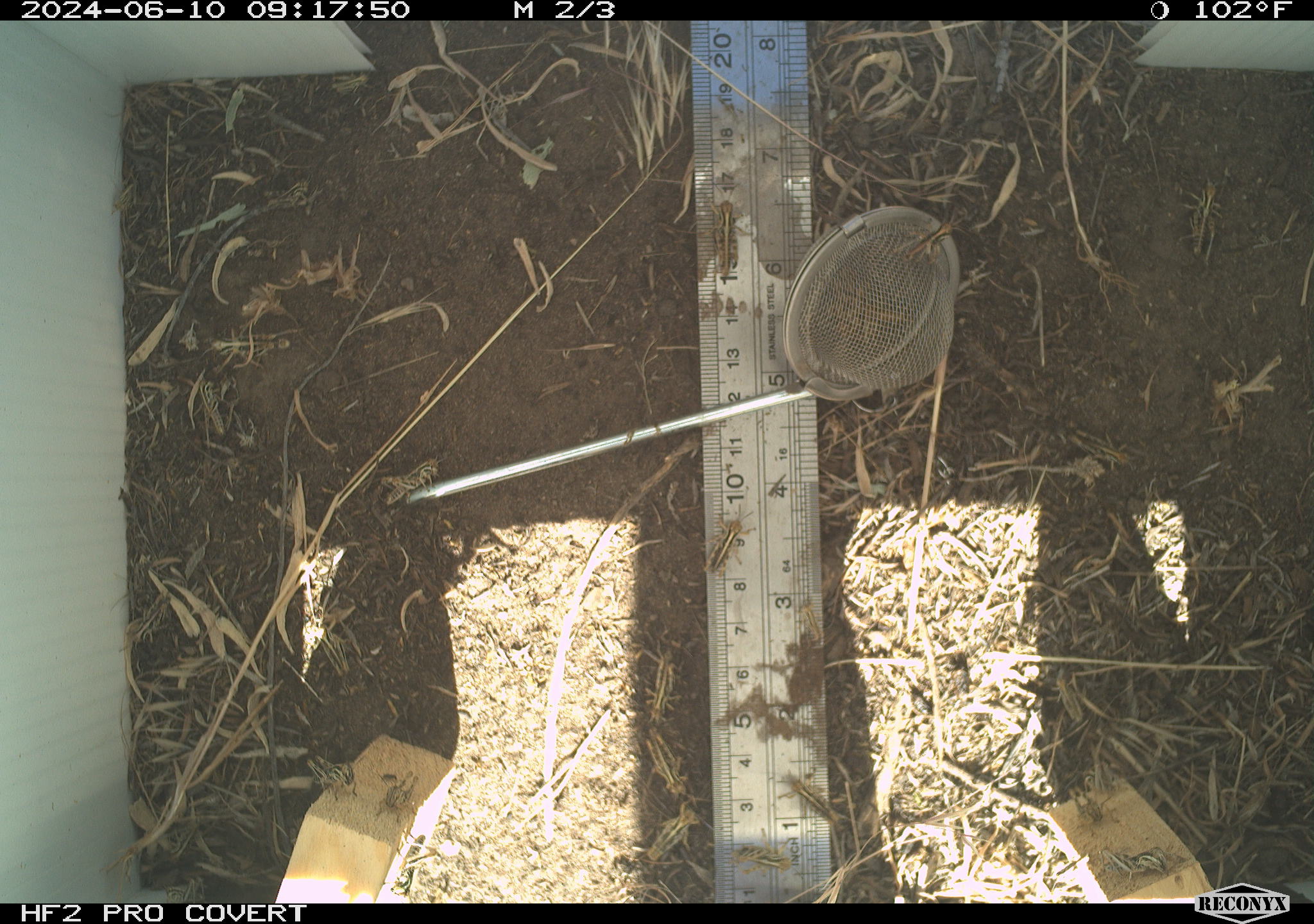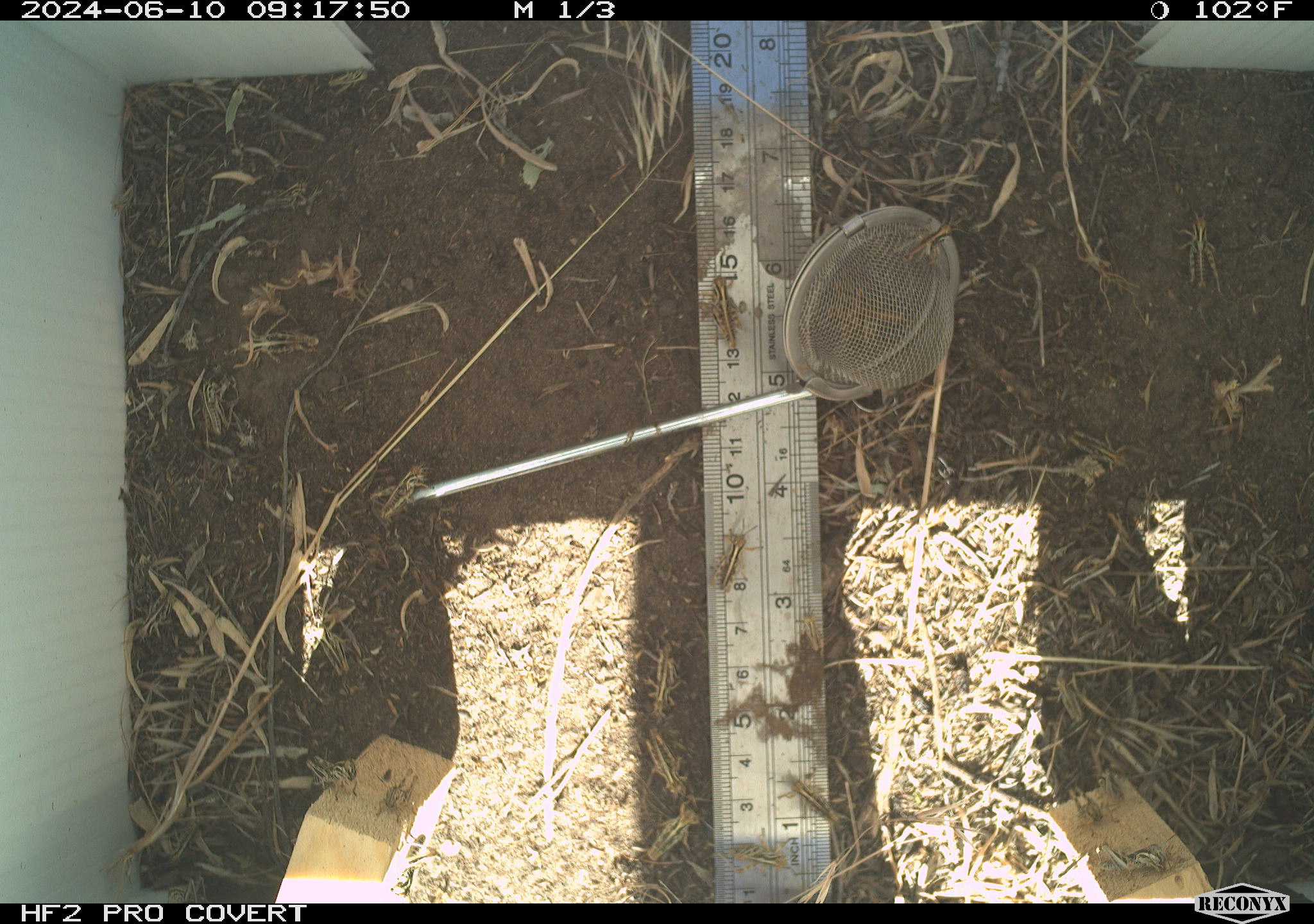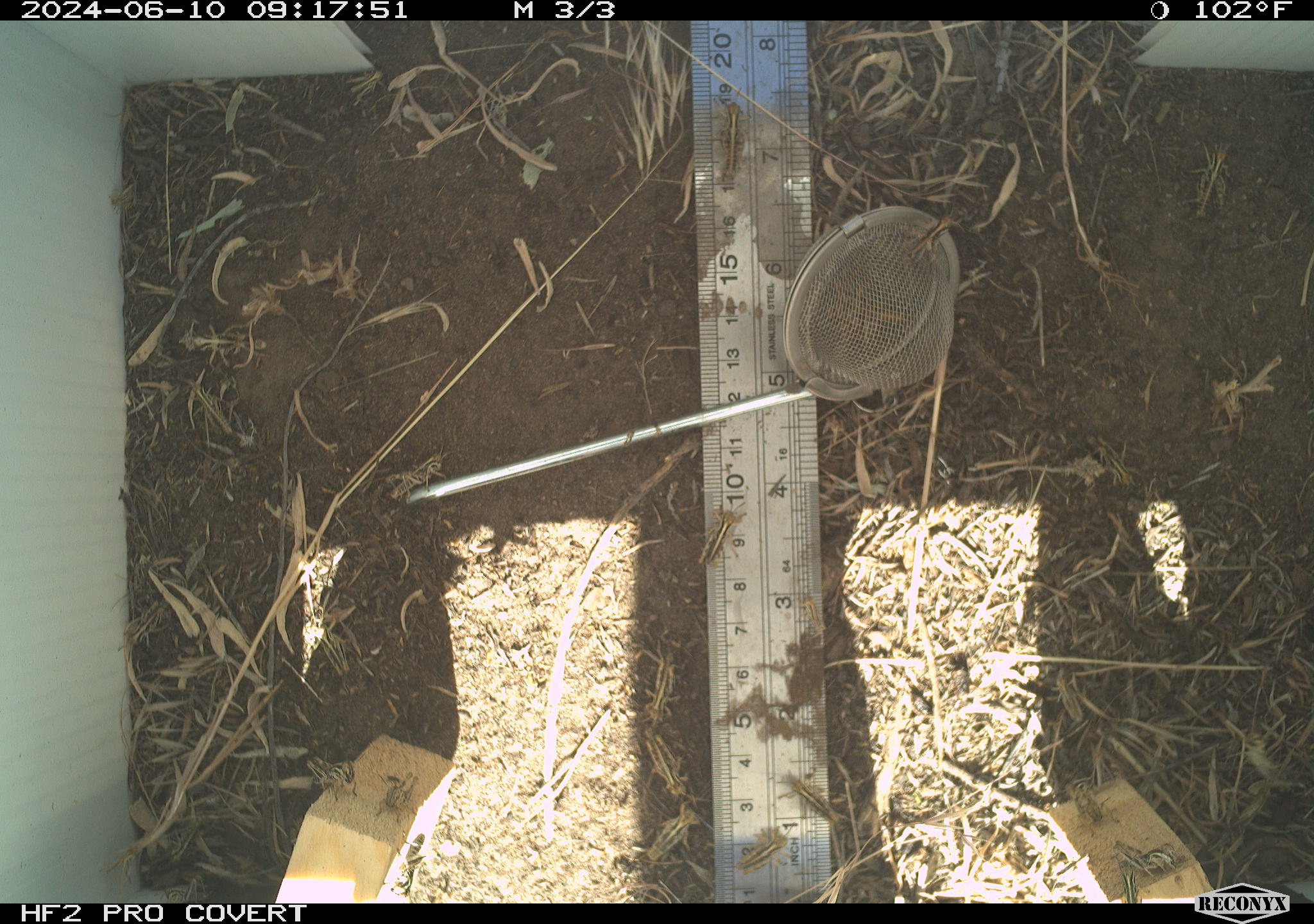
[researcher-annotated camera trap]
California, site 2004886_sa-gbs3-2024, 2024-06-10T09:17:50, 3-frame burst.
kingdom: Animalia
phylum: Arthropoda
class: Insecta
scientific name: Insecta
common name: insect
Insect (Insecta).